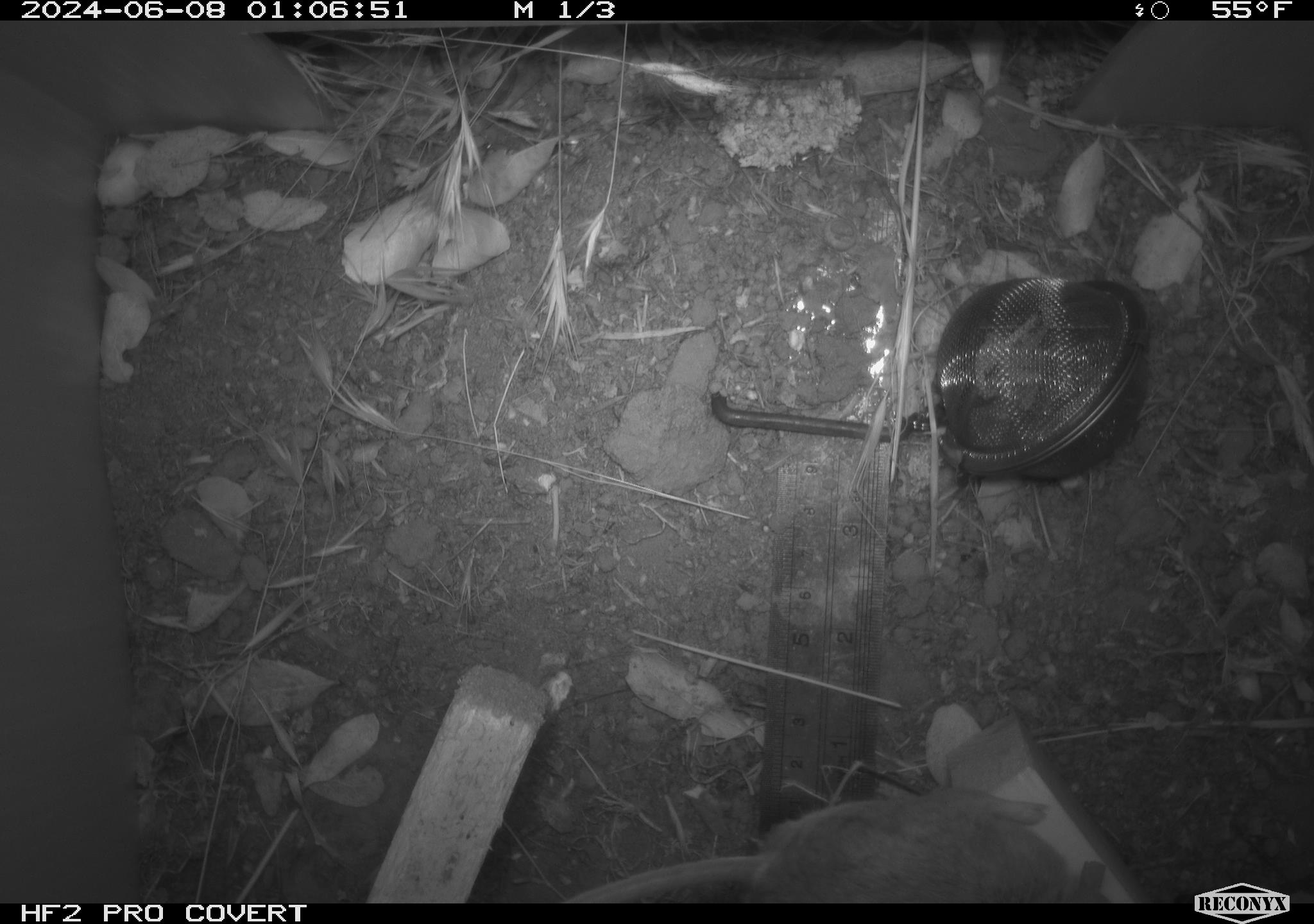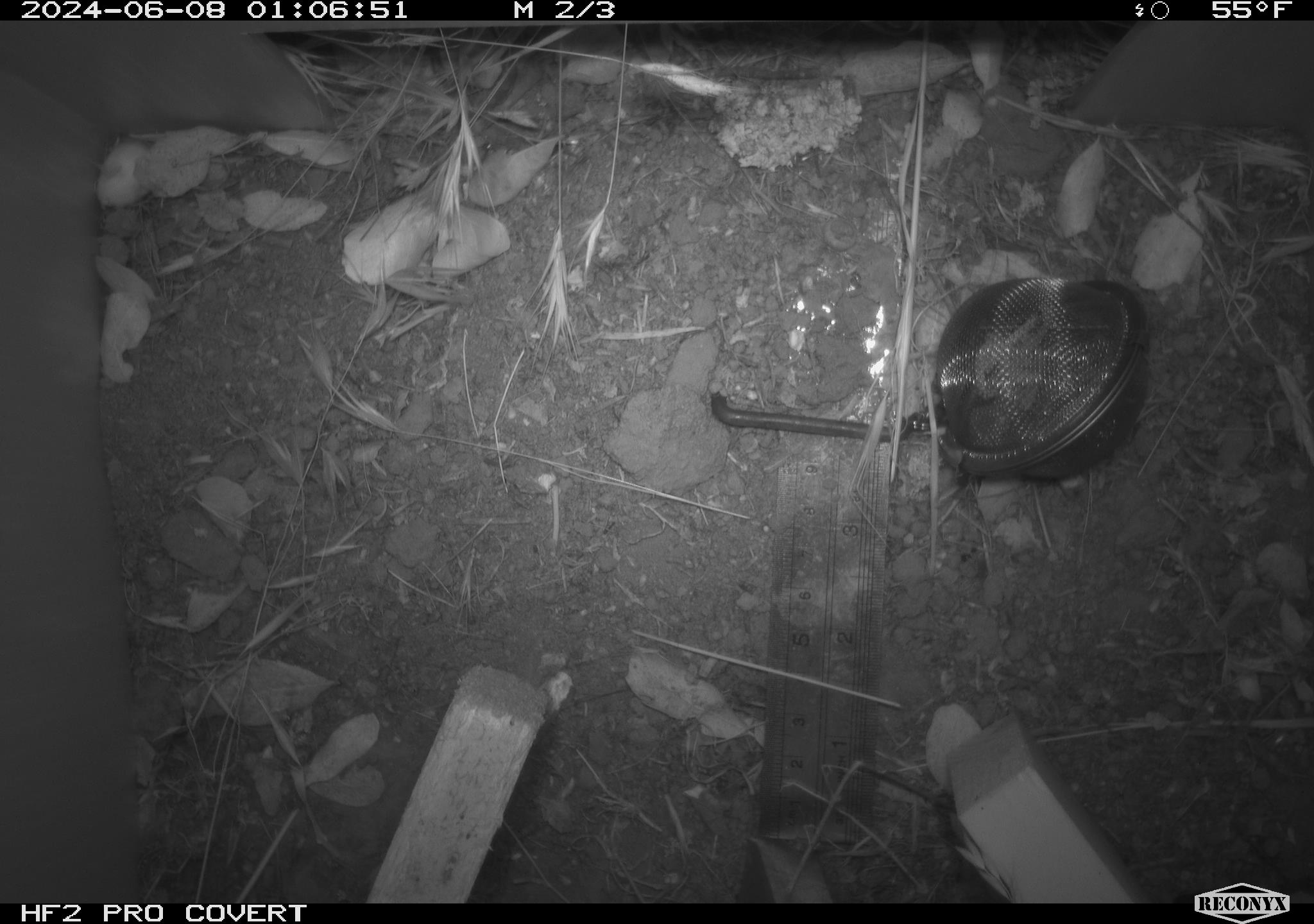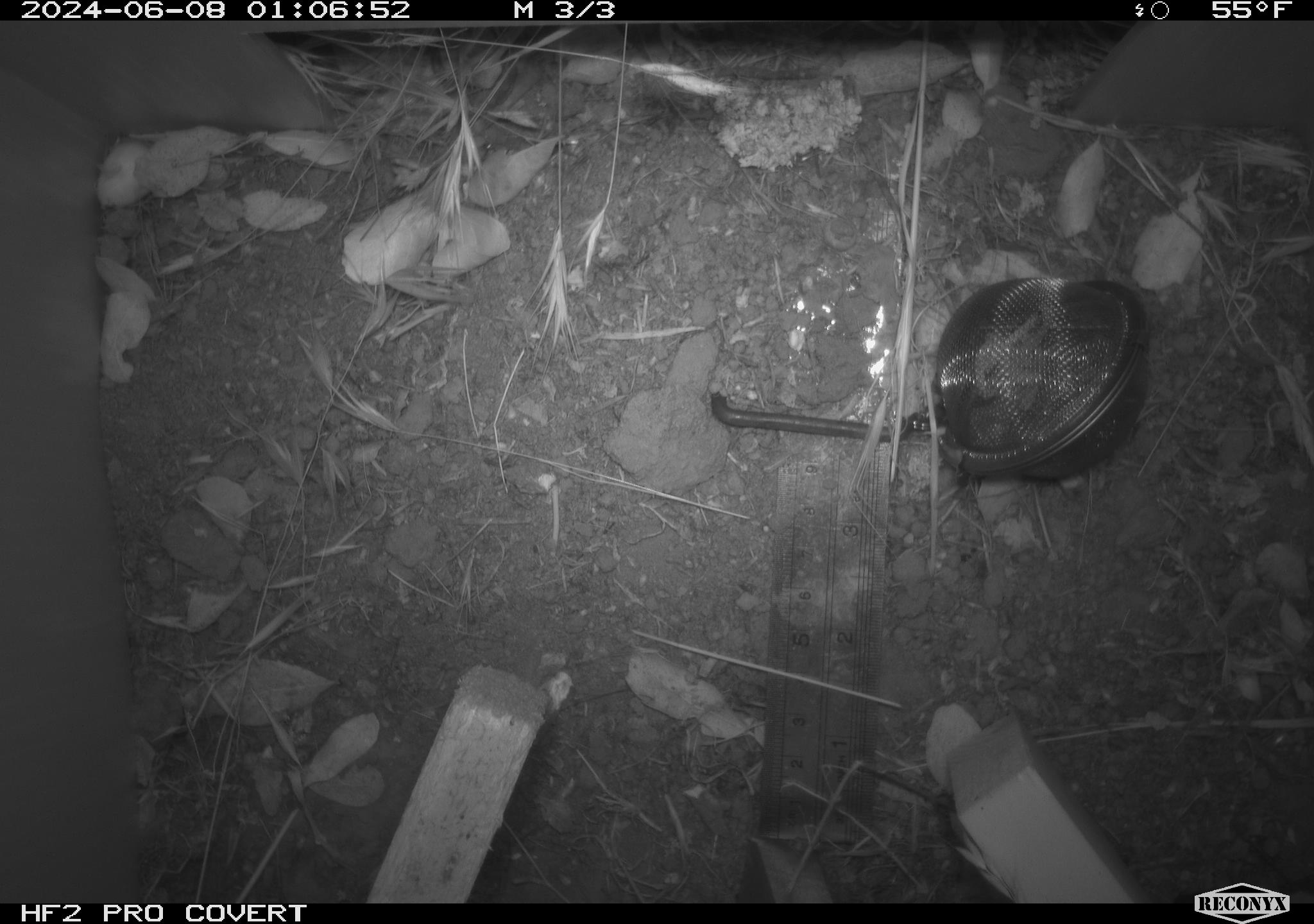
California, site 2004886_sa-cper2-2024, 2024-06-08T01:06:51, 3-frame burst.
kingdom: Animalia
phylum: Chordata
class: Mammalia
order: Rodentia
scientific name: Rodentia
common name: rodent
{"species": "rodent (Rodentia)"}